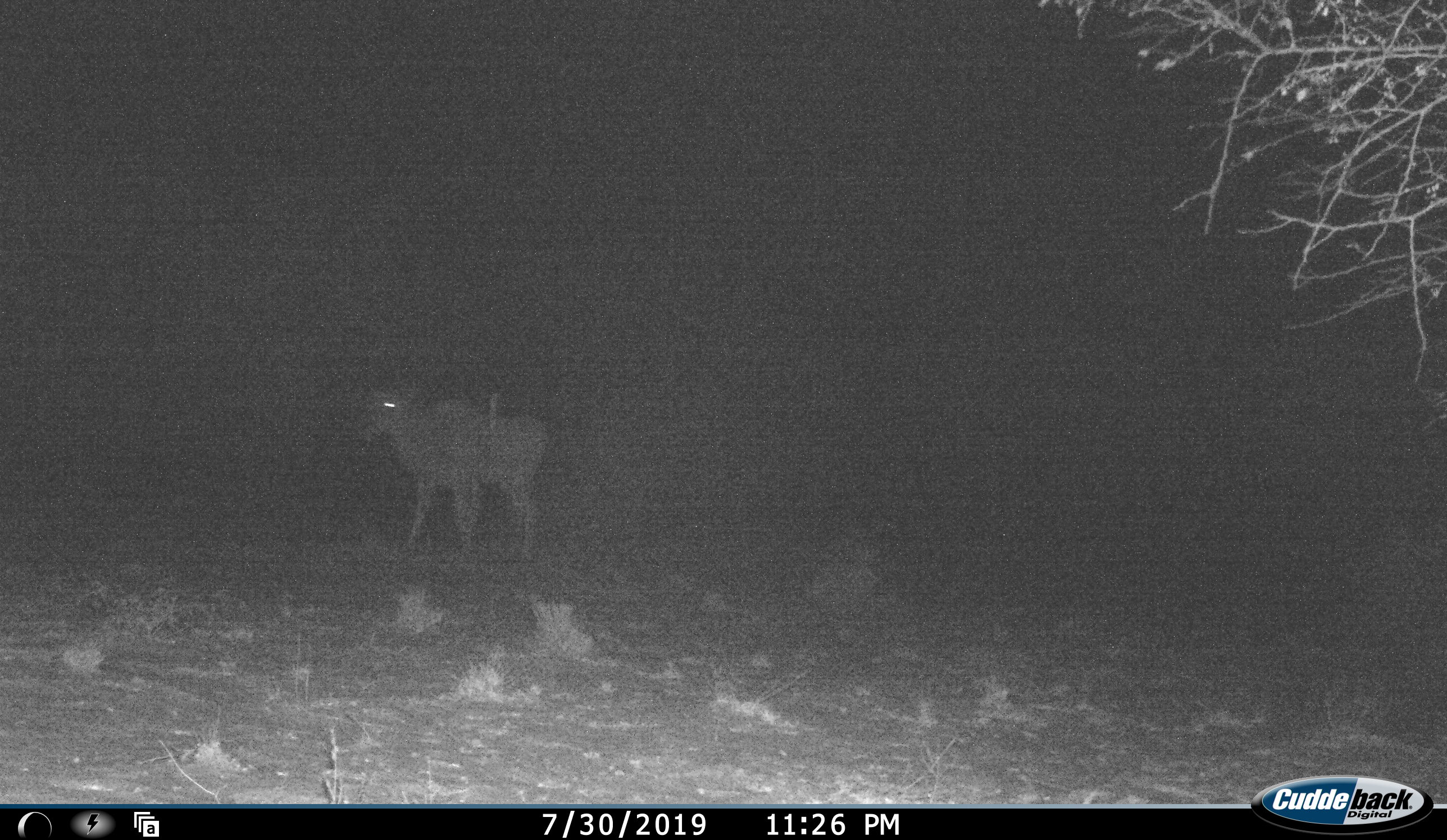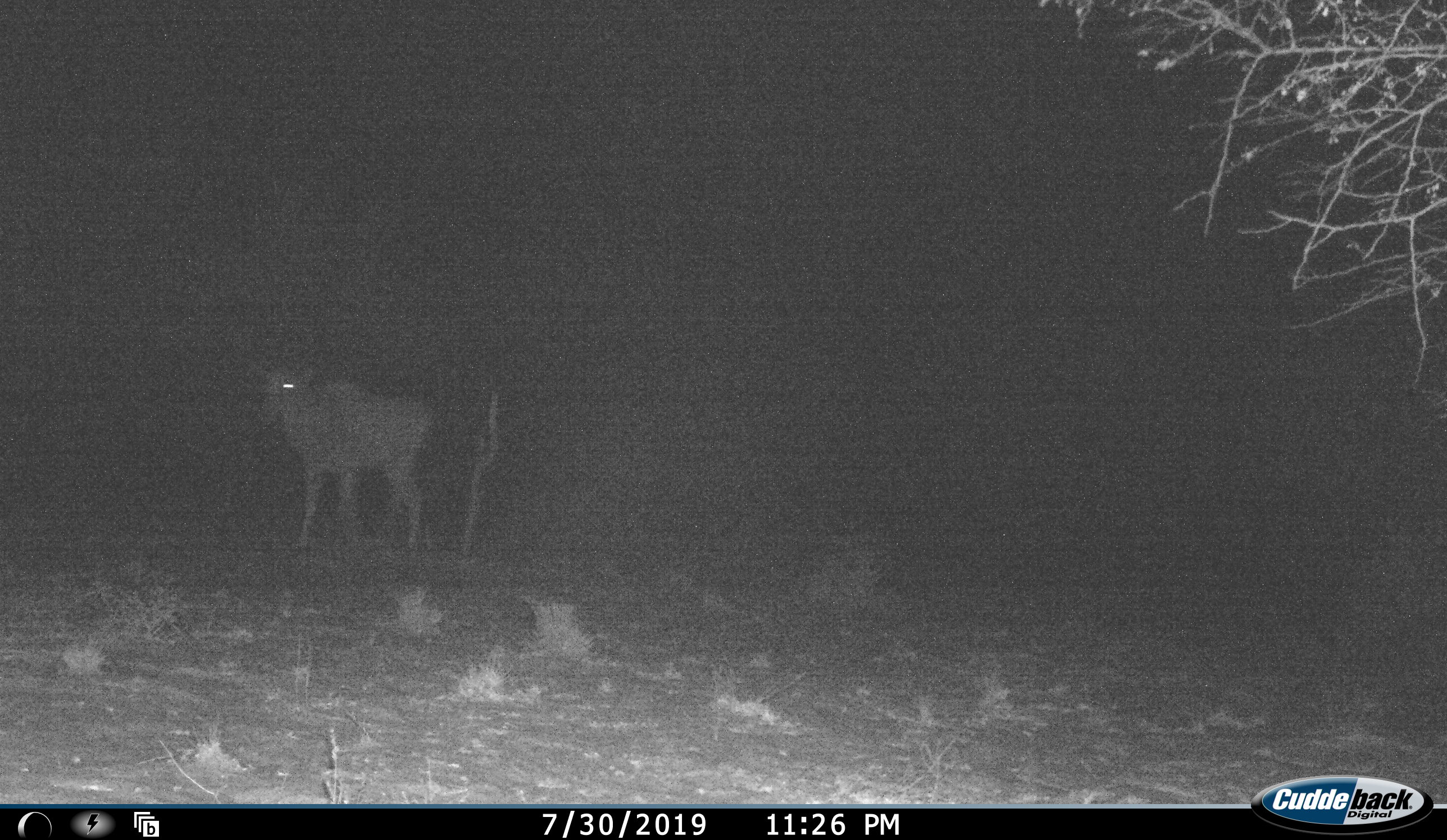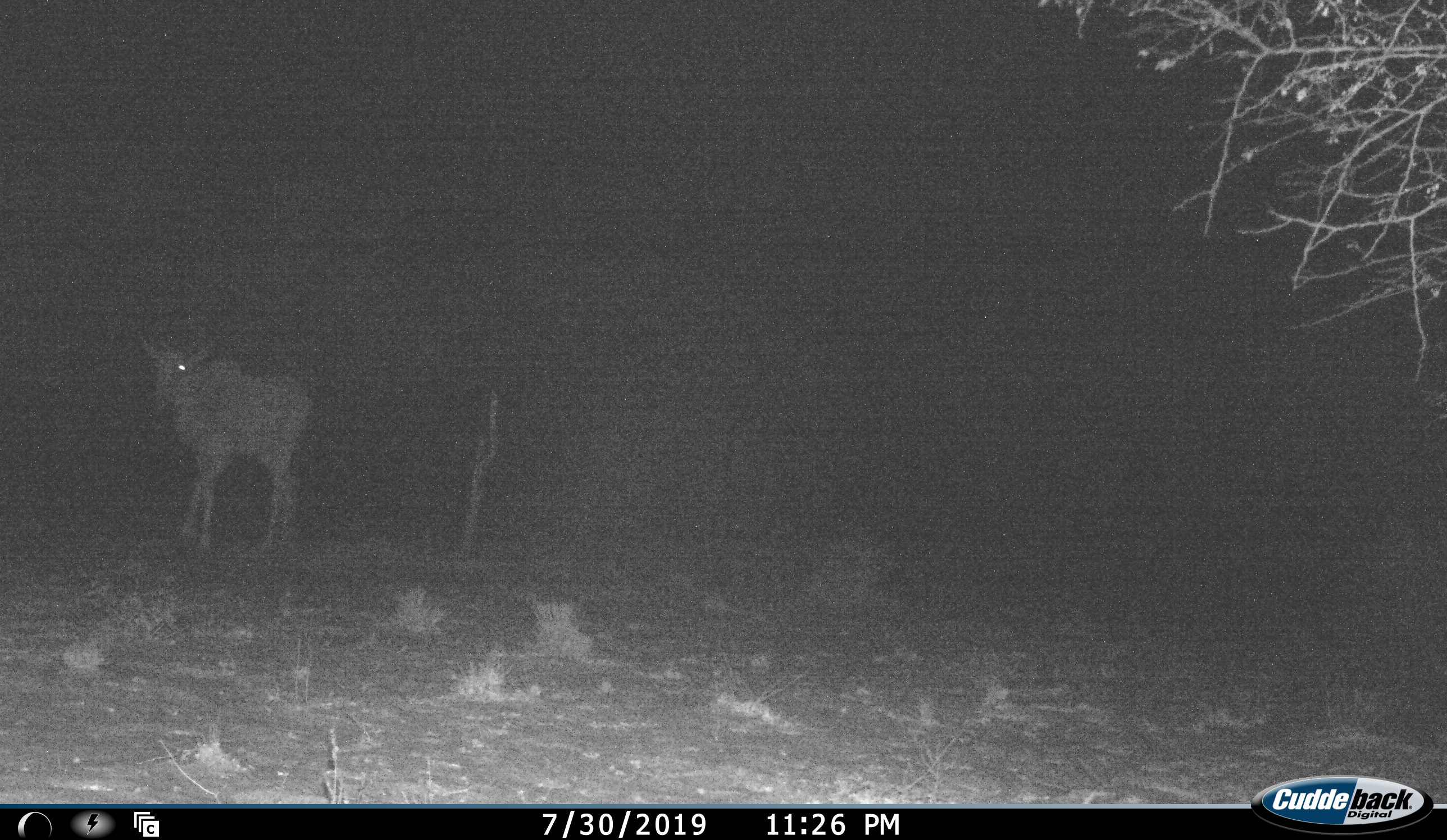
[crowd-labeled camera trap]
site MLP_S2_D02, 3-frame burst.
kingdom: Animalia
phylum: Chordata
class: Mammalia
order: Artiodactyla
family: Bovidae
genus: Tragelaphus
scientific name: Tragelaphus oryx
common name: eland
Eland (Tragelaphus oryx), count 1. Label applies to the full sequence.